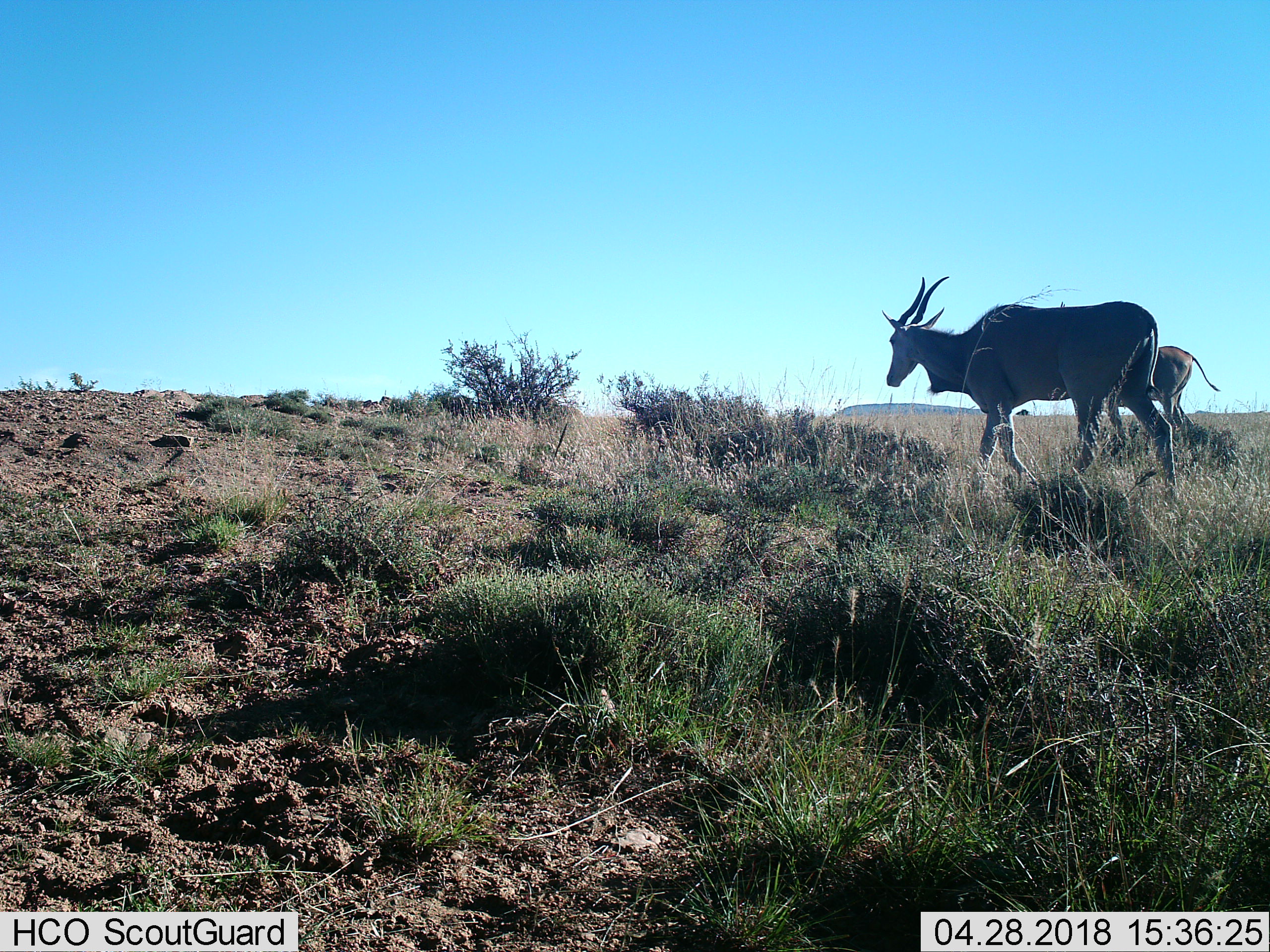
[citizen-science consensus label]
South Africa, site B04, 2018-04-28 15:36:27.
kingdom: Animalia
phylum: Chordata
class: Mammalia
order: Artiodactyla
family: Bovidae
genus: Tragelaphus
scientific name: Tragelaphus oryx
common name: eland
Eland (Tragelaphus oryx), count 2. Behavior (volunteer vote fractions): standing 0%, resting 0%, moving 100%, interacting 10%. Young present (vote fraction): 30%. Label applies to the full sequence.